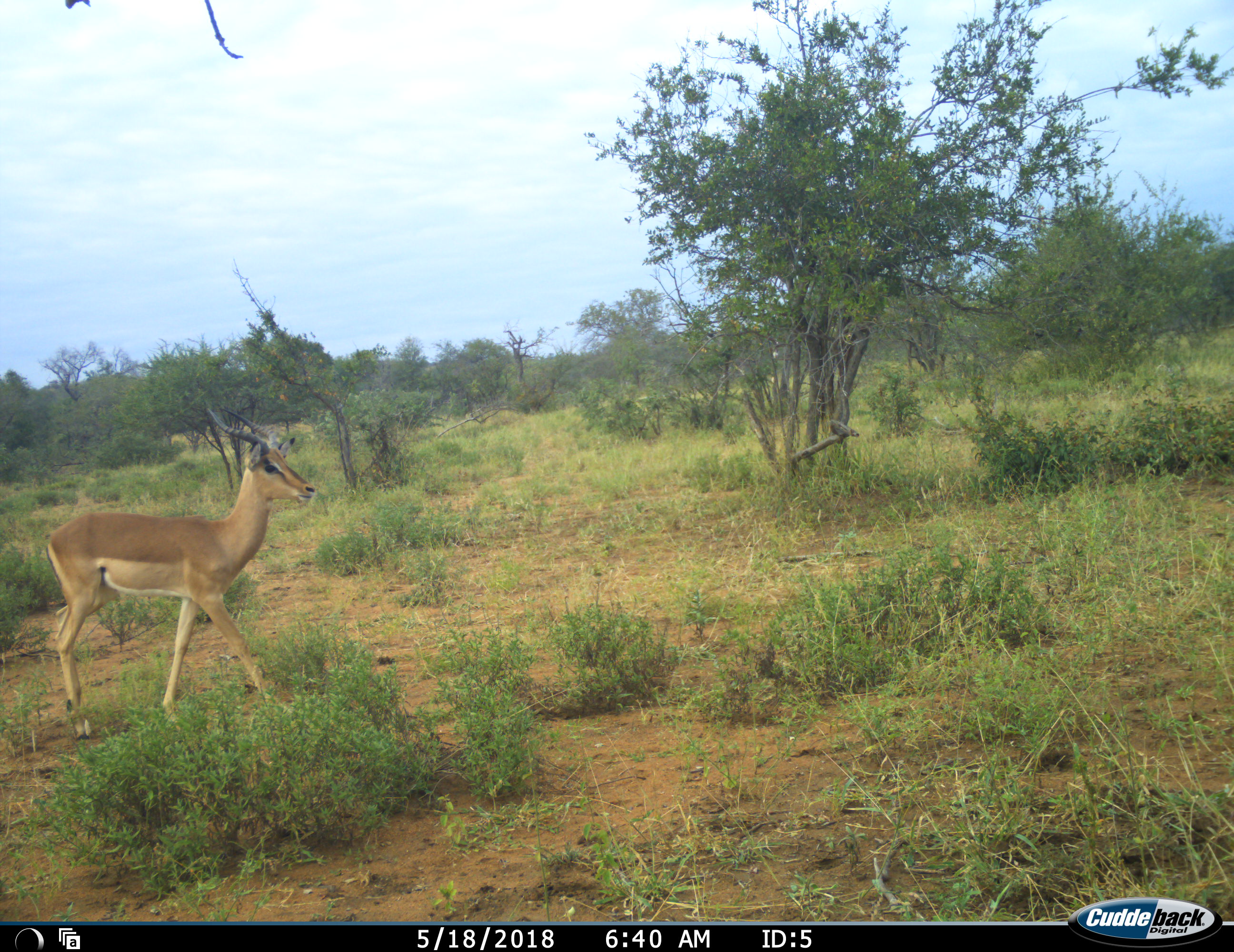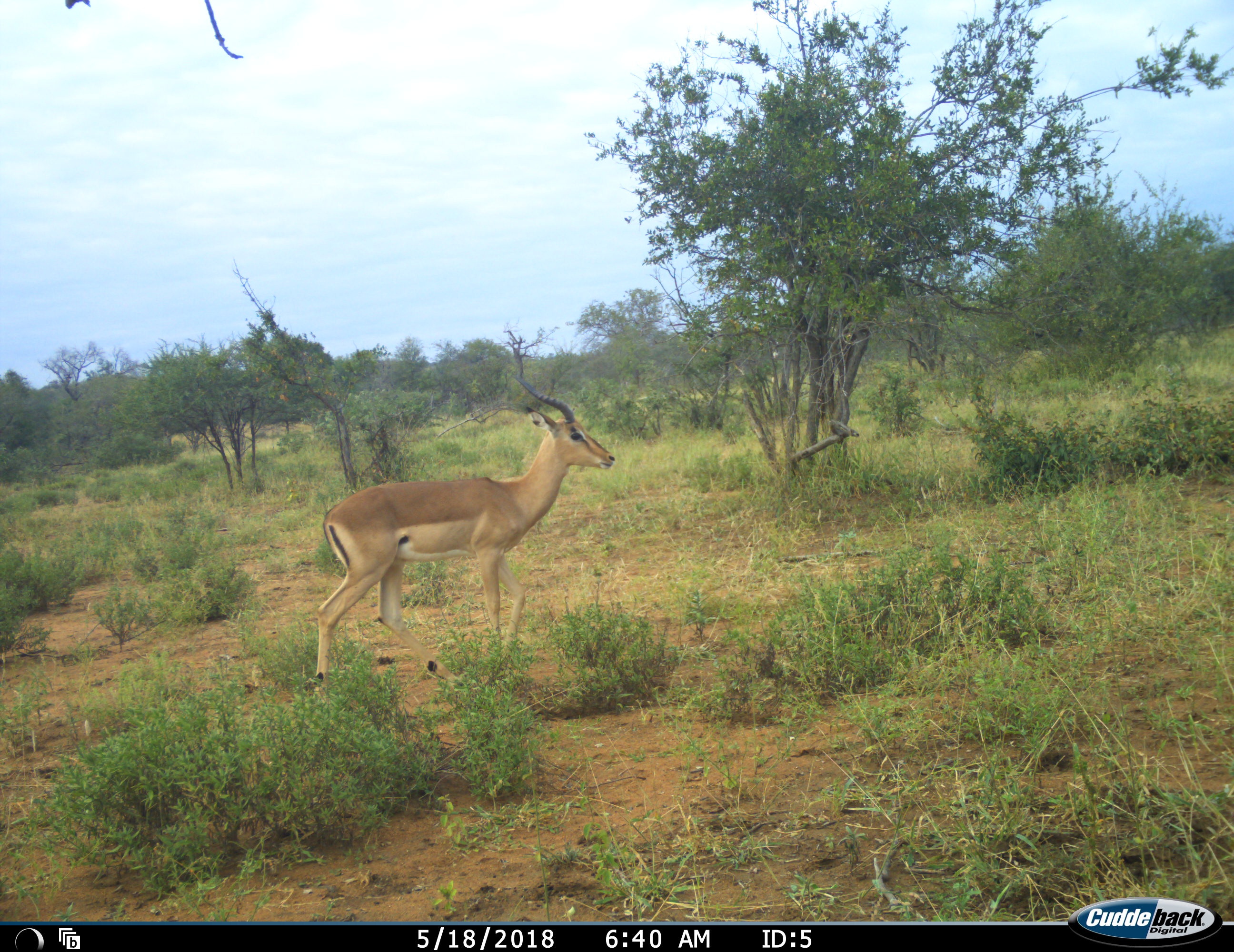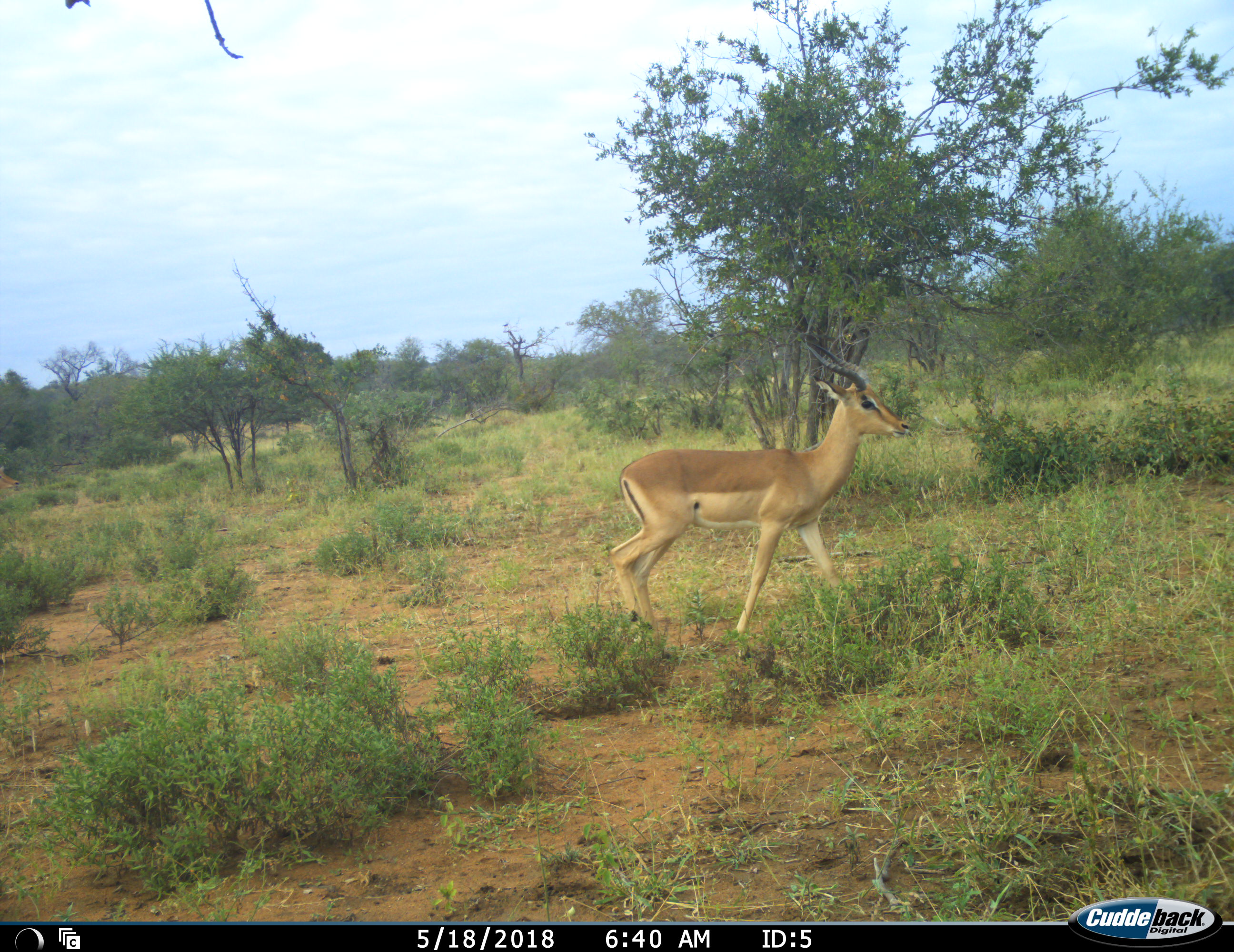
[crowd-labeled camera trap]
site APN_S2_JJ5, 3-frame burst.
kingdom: Animalia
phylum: Chordata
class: Mammalia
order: Artiodactyla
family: Bovidae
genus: Aepyceros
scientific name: Aepyceros melampus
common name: impala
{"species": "impala (Aepyceros melampus)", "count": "1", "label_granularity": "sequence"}